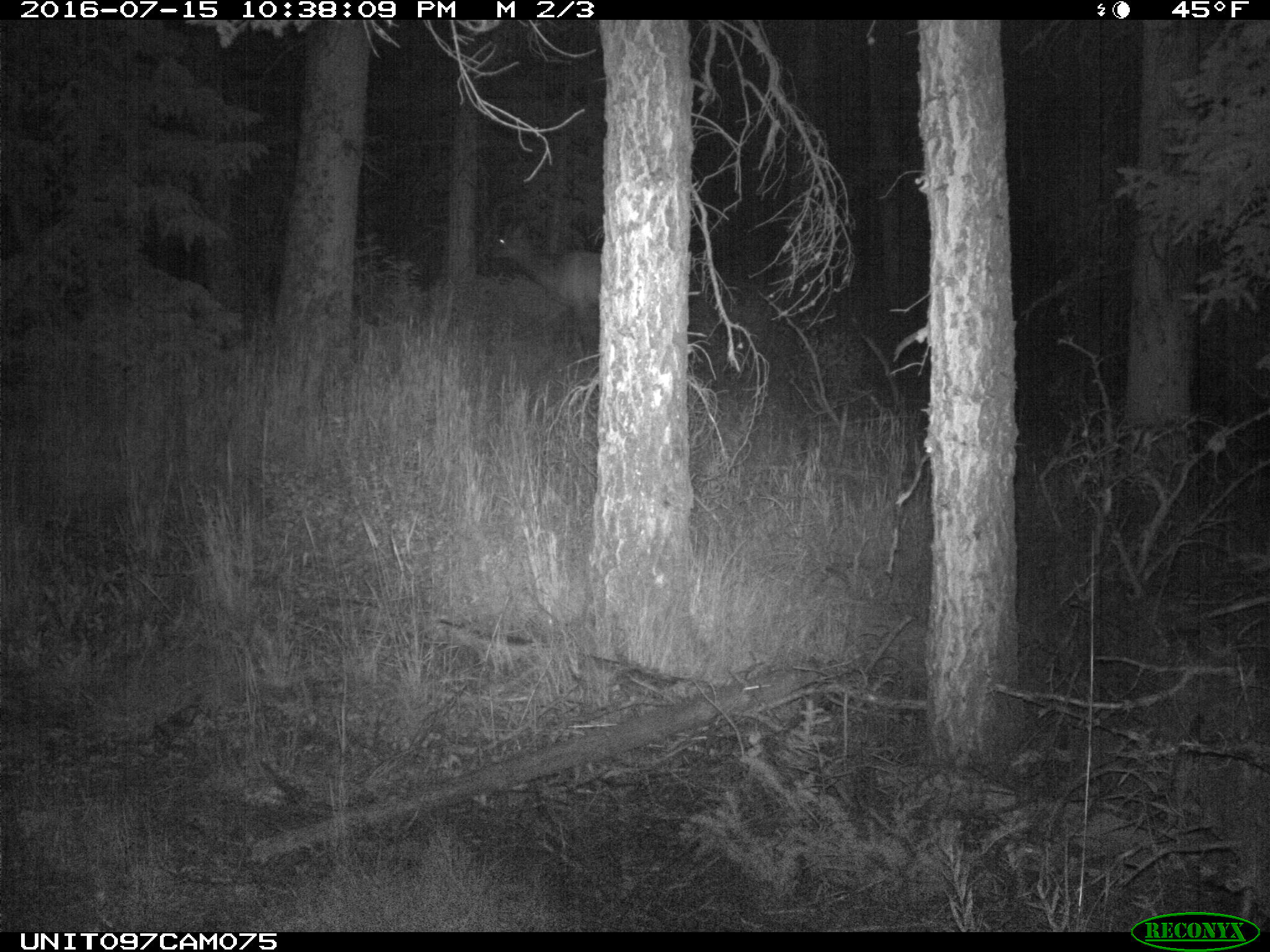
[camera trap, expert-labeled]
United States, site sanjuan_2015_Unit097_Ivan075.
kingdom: Animalia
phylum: Chordata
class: Mammalia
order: Artiodactyla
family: Cervidae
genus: Cervus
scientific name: Cervus elaphus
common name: red deer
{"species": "Cervus elaphus (red deer)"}